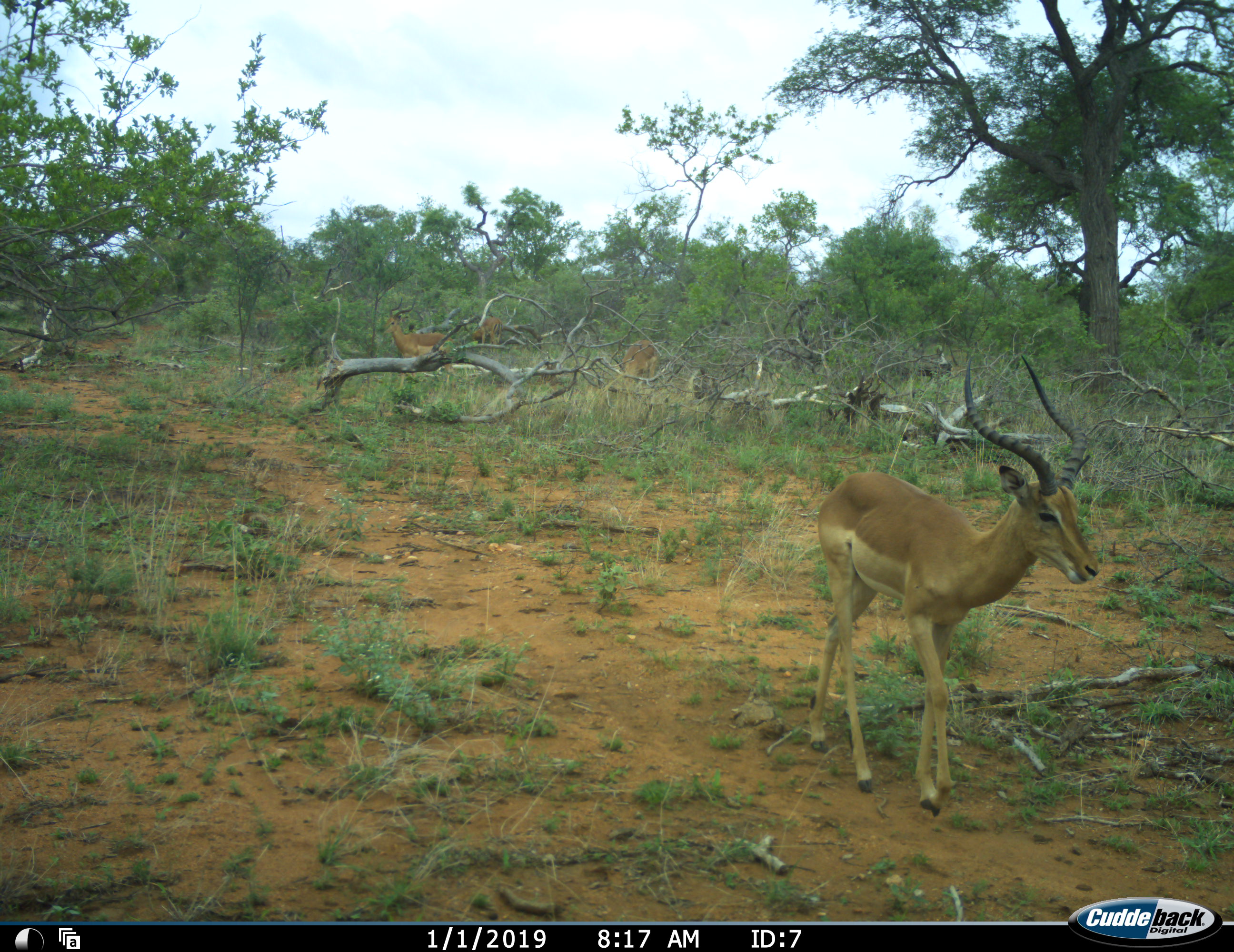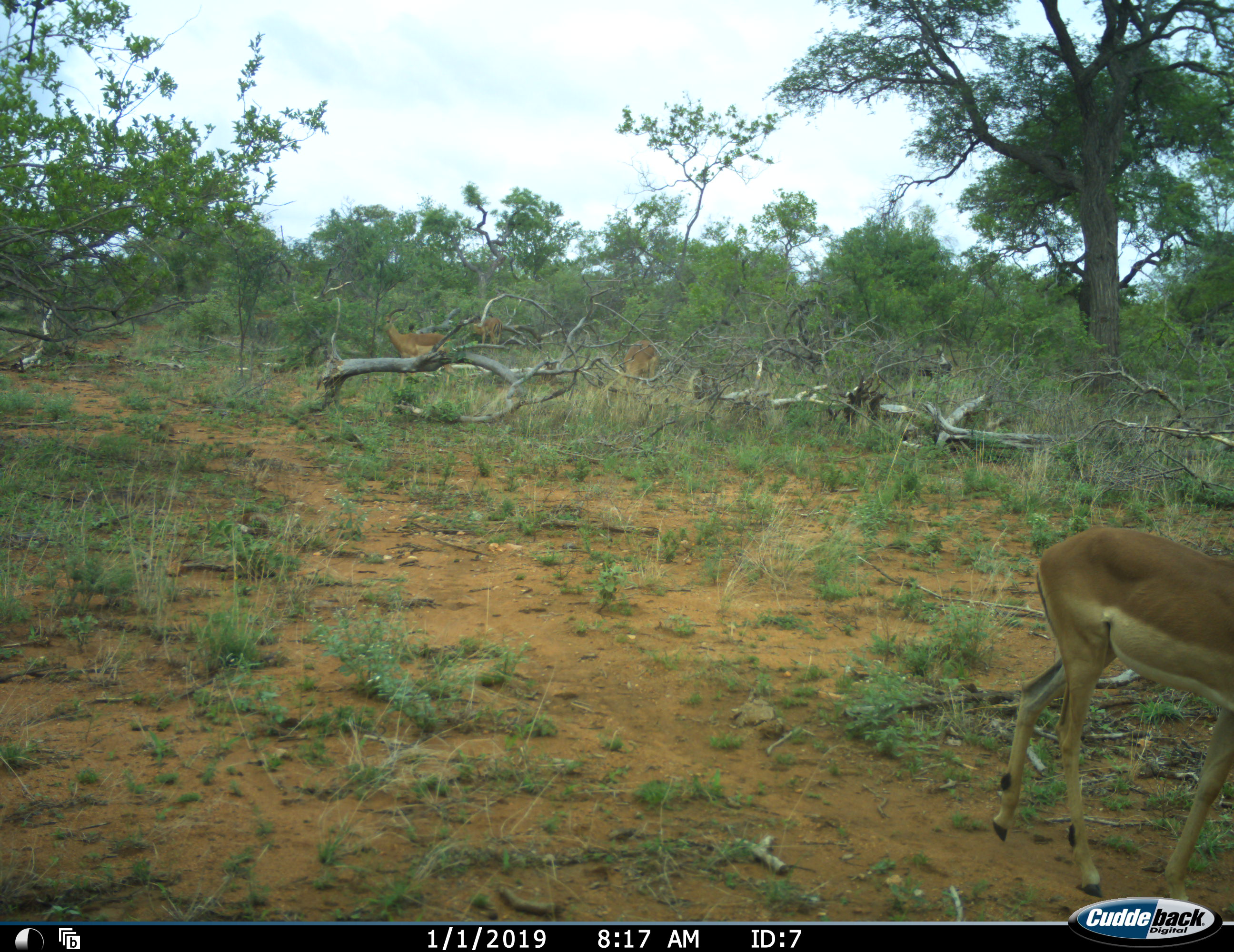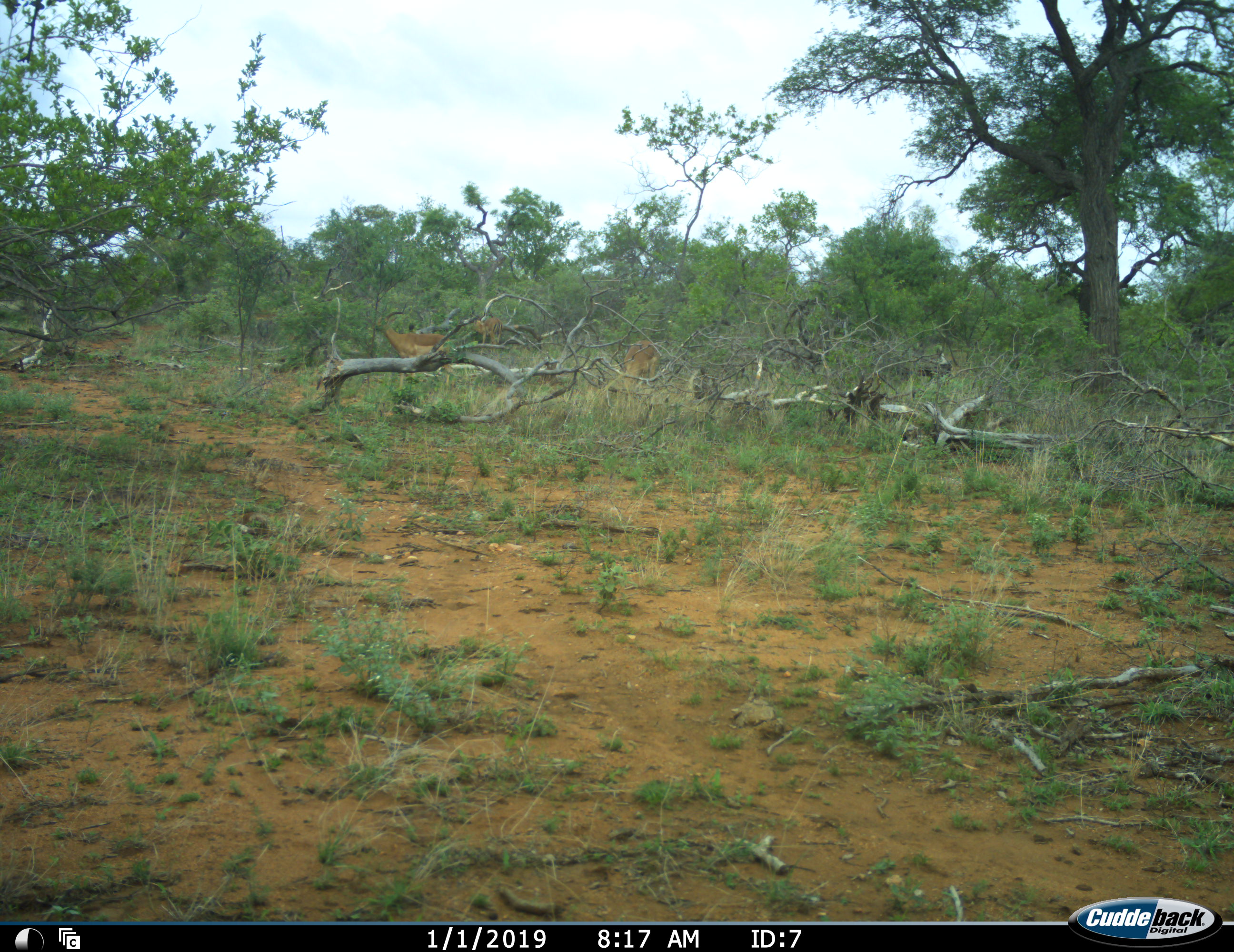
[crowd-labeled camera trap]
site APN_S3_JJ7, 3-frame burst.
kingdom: Animalia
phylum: Chordata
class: Mammalia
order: Artiodactyla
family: Bovidae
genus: Aepyceros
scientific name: Aepyceros melampus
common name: impala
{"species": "impala (Aepyceros melampus)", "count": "4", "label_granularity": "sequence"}